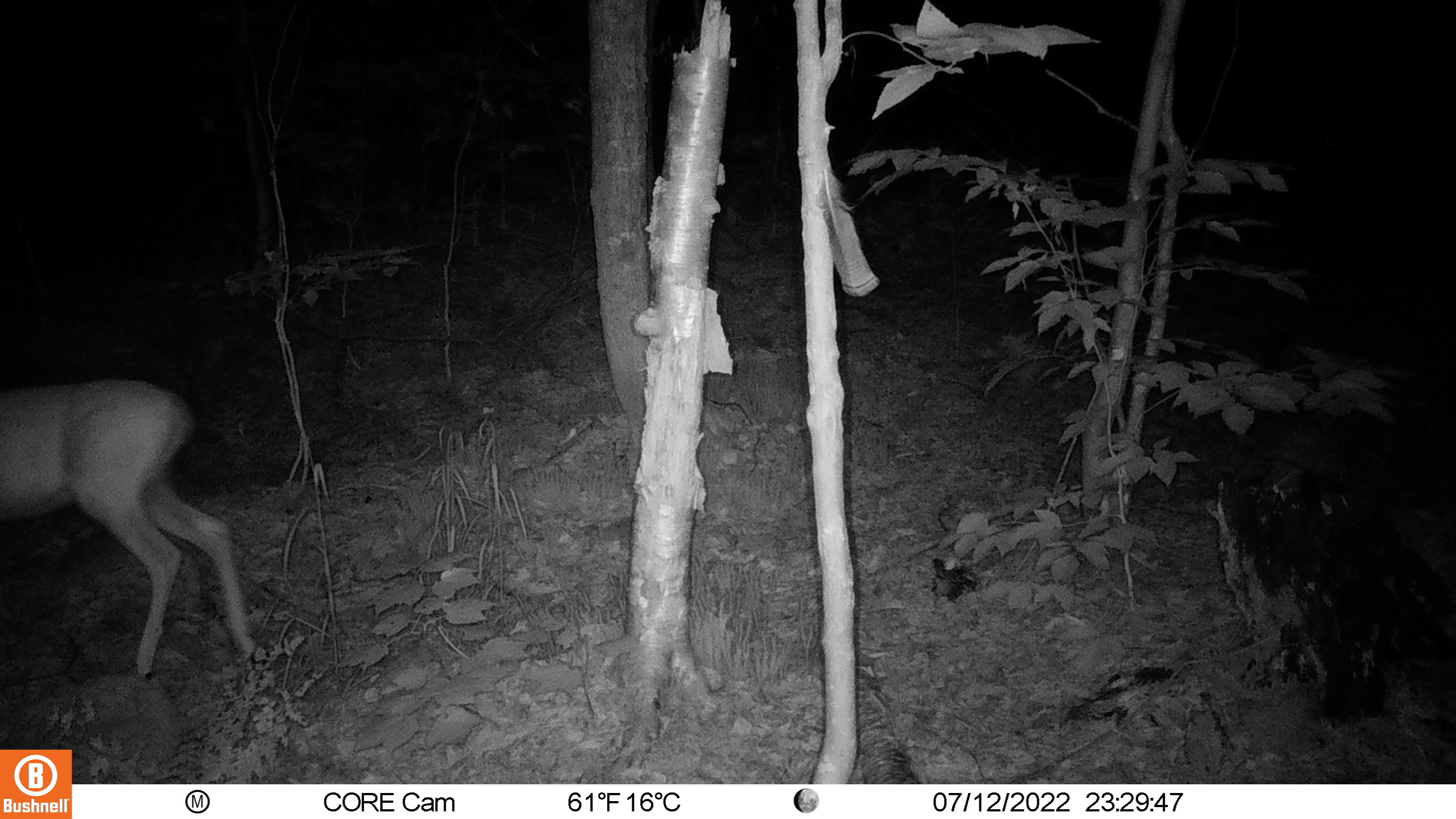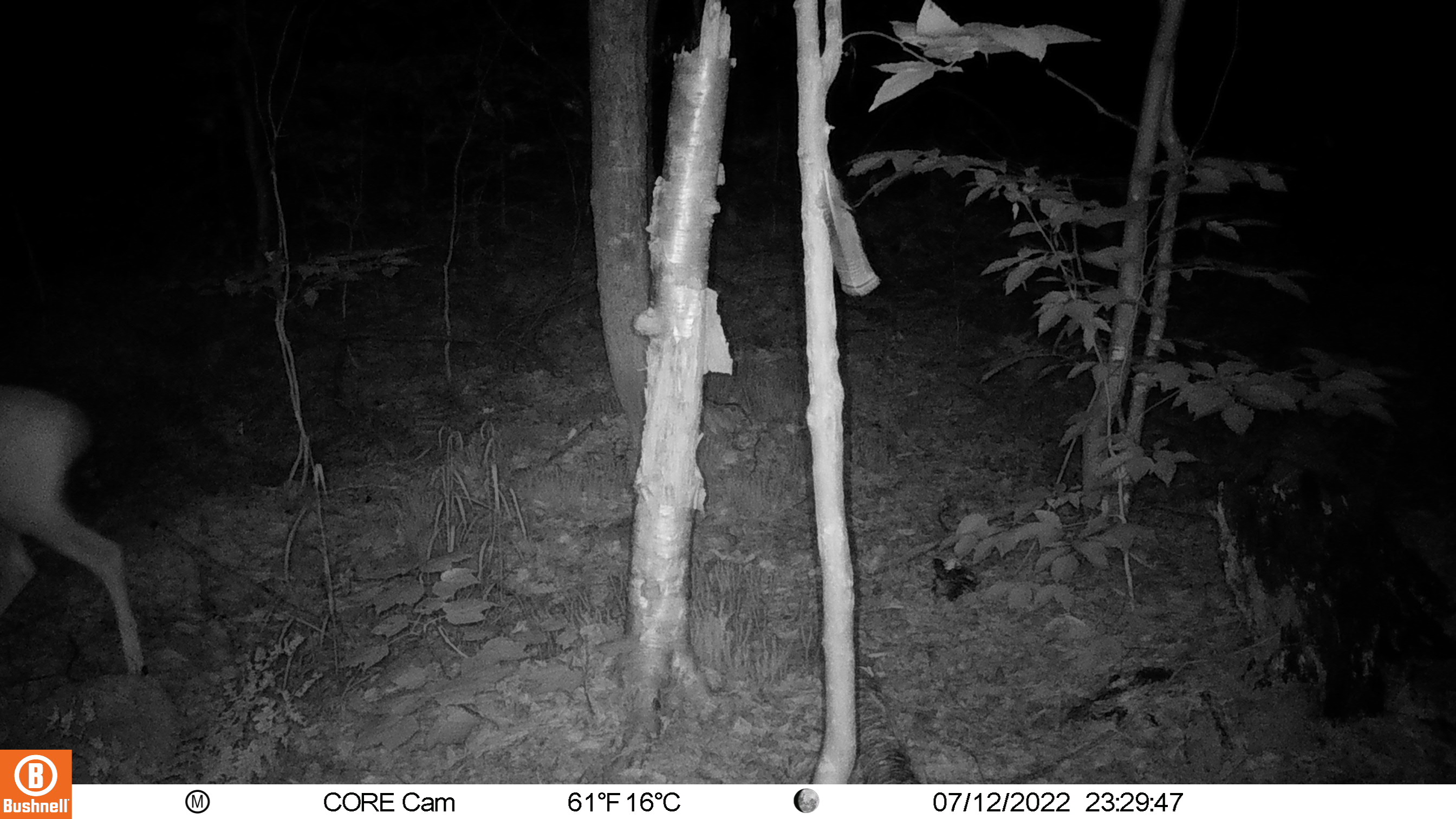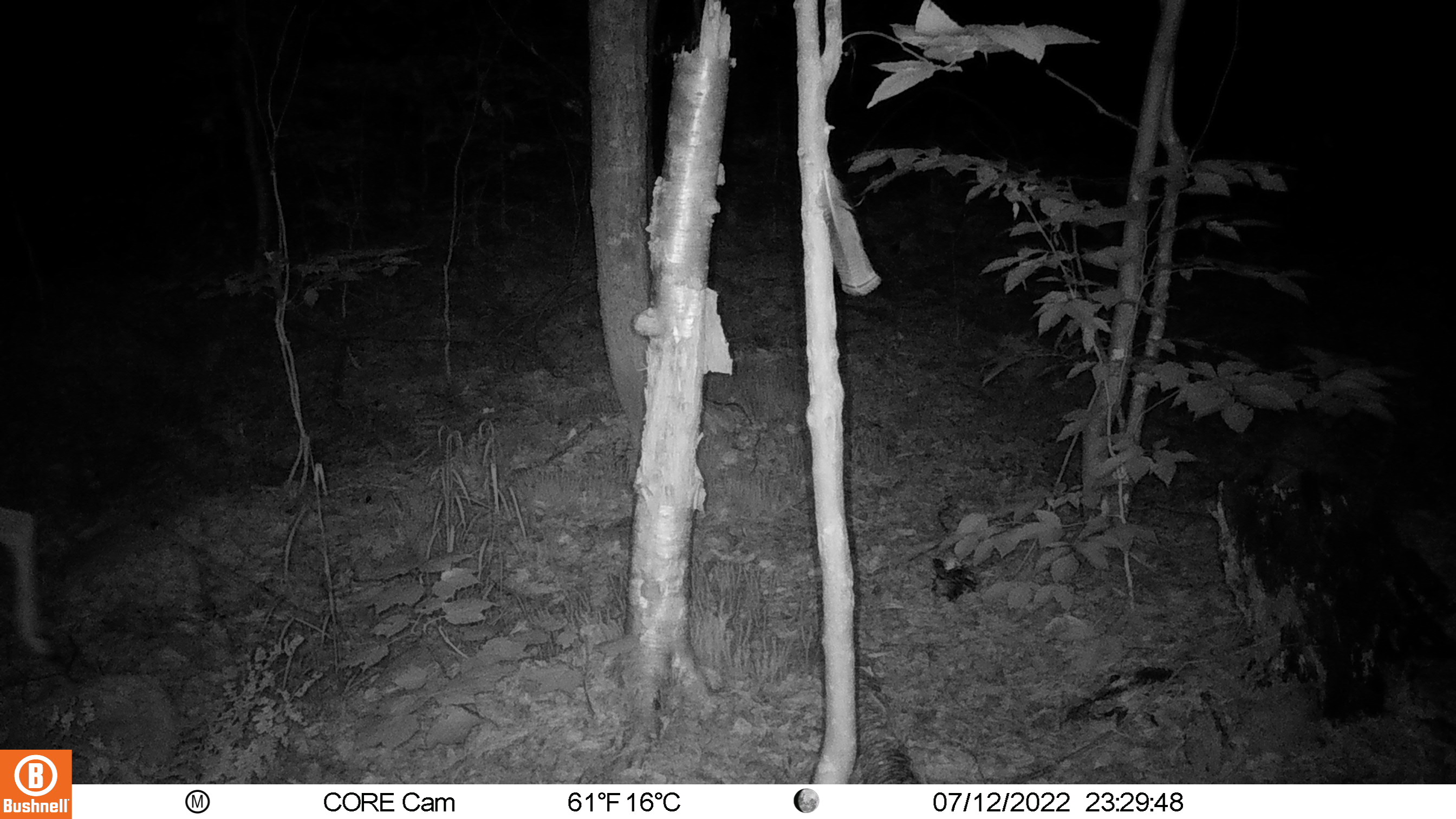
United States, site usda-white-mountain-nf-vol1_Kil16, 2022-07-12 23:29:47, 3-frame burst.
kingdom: Animalia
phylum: Chordata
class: Mammalia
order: Artiodactyla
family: Cervidae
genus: Odocoileus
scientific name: Odocoileus virginianus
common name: white-tailed deer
White-tailed deer (Odocoileus virginianus).